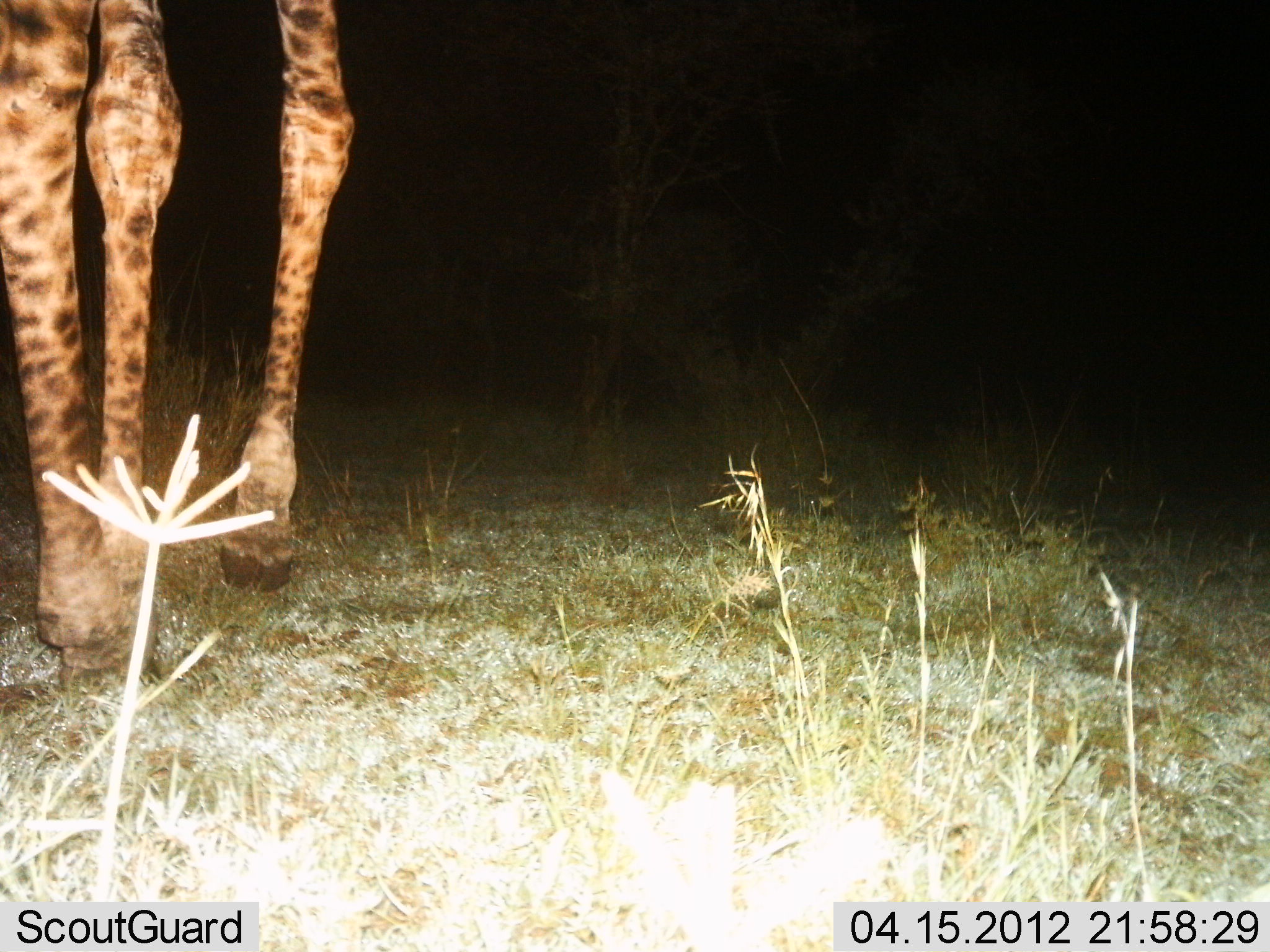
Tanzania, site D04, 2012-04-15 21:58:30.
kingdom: Animalia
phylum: Chordata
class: Mammalia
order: Artiodactyla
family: Giraffidae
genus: Giraffa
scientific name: Giraffa camelopardalis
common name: giraffe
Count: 1.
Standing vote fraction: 29%.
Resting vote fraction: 6%.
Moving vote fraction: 65%.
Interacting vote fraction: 0%.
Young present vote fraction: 0%.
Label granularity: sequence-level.